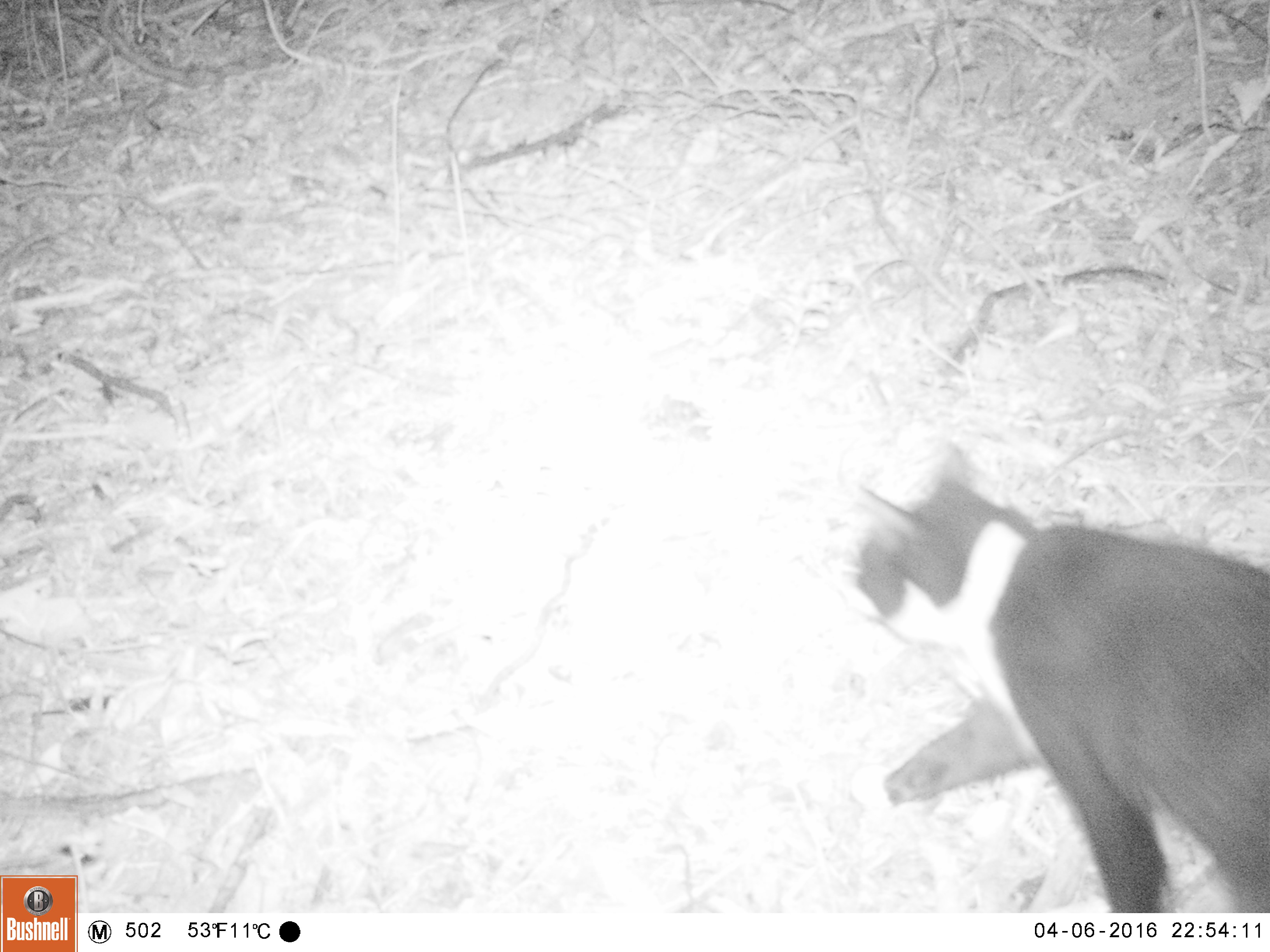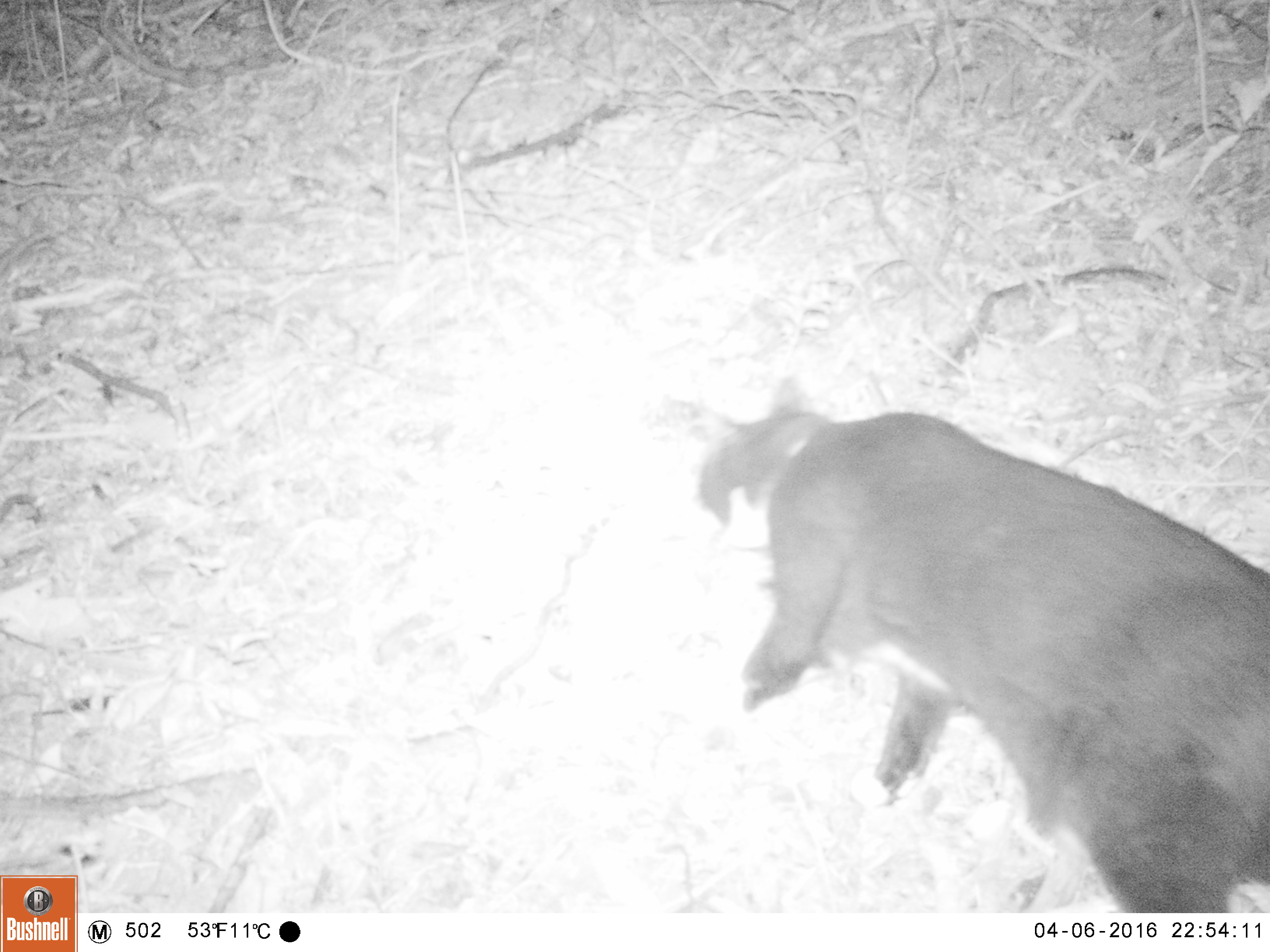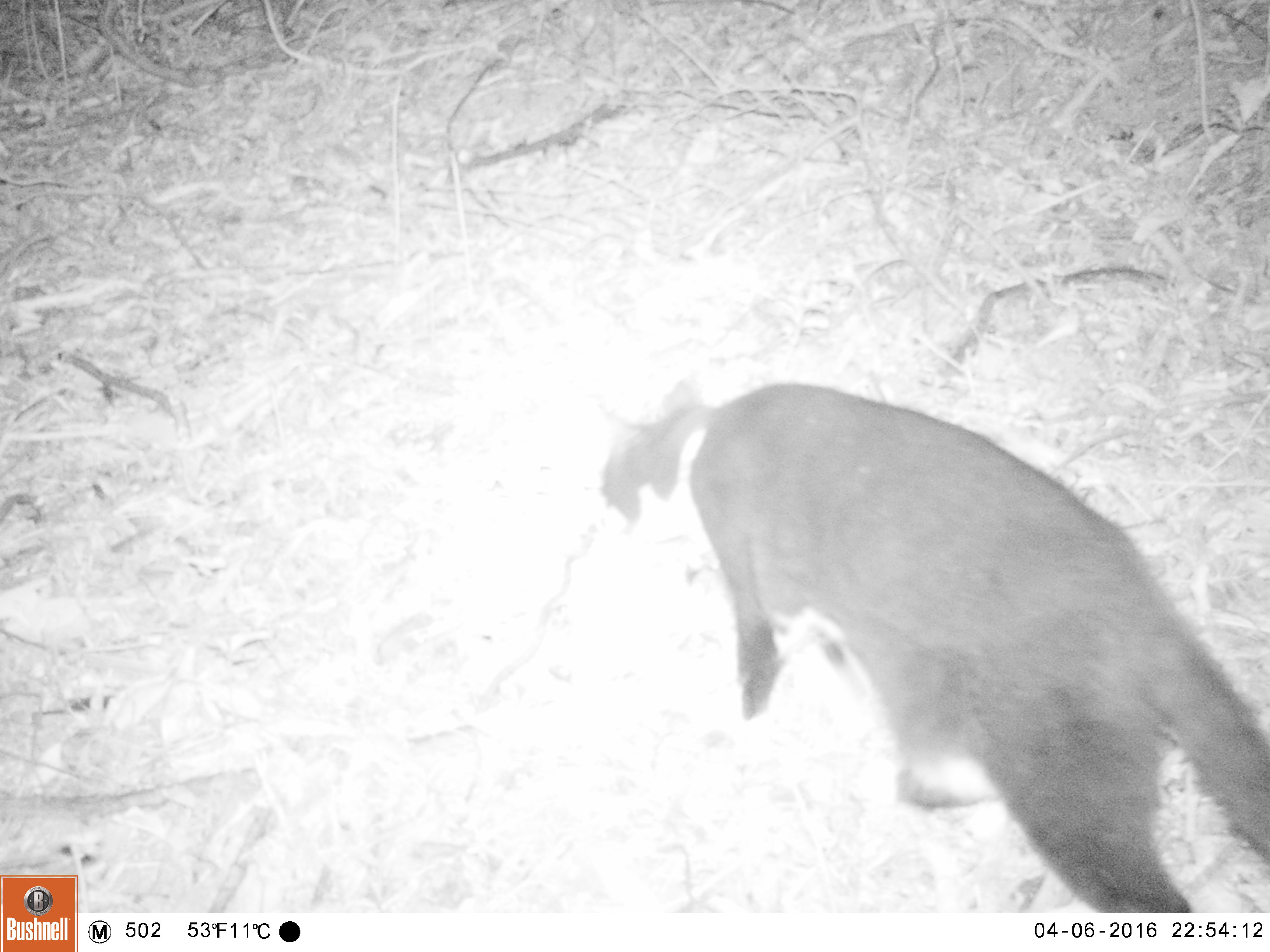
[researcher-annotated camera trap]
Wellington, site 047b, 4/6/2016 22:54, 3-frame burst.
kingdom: Animalia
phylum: Chordata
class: Mammalia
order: Carnivora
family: Felidae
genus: Felis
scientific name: Felis catus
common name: cat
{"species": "cat (Felis catus)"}